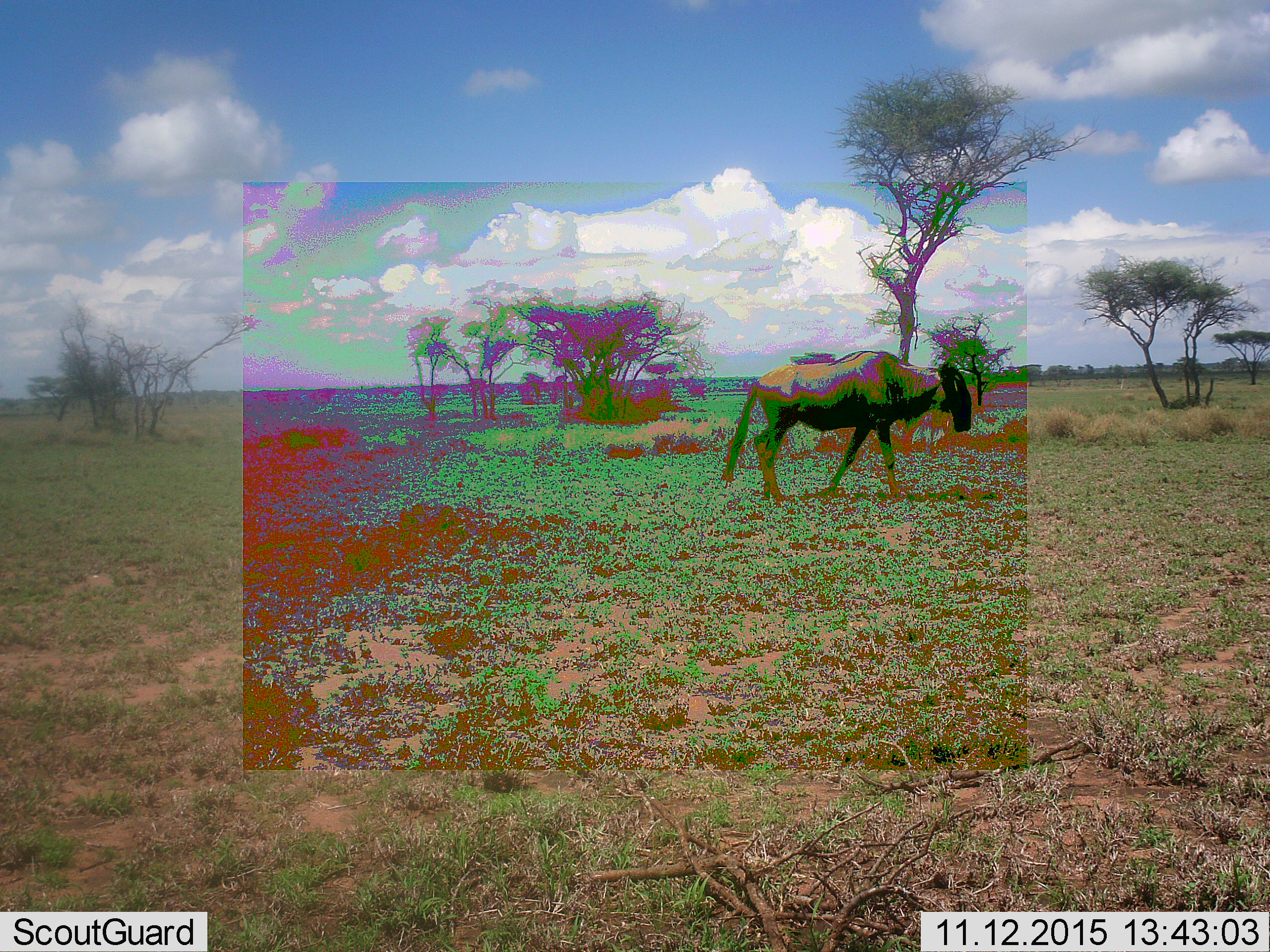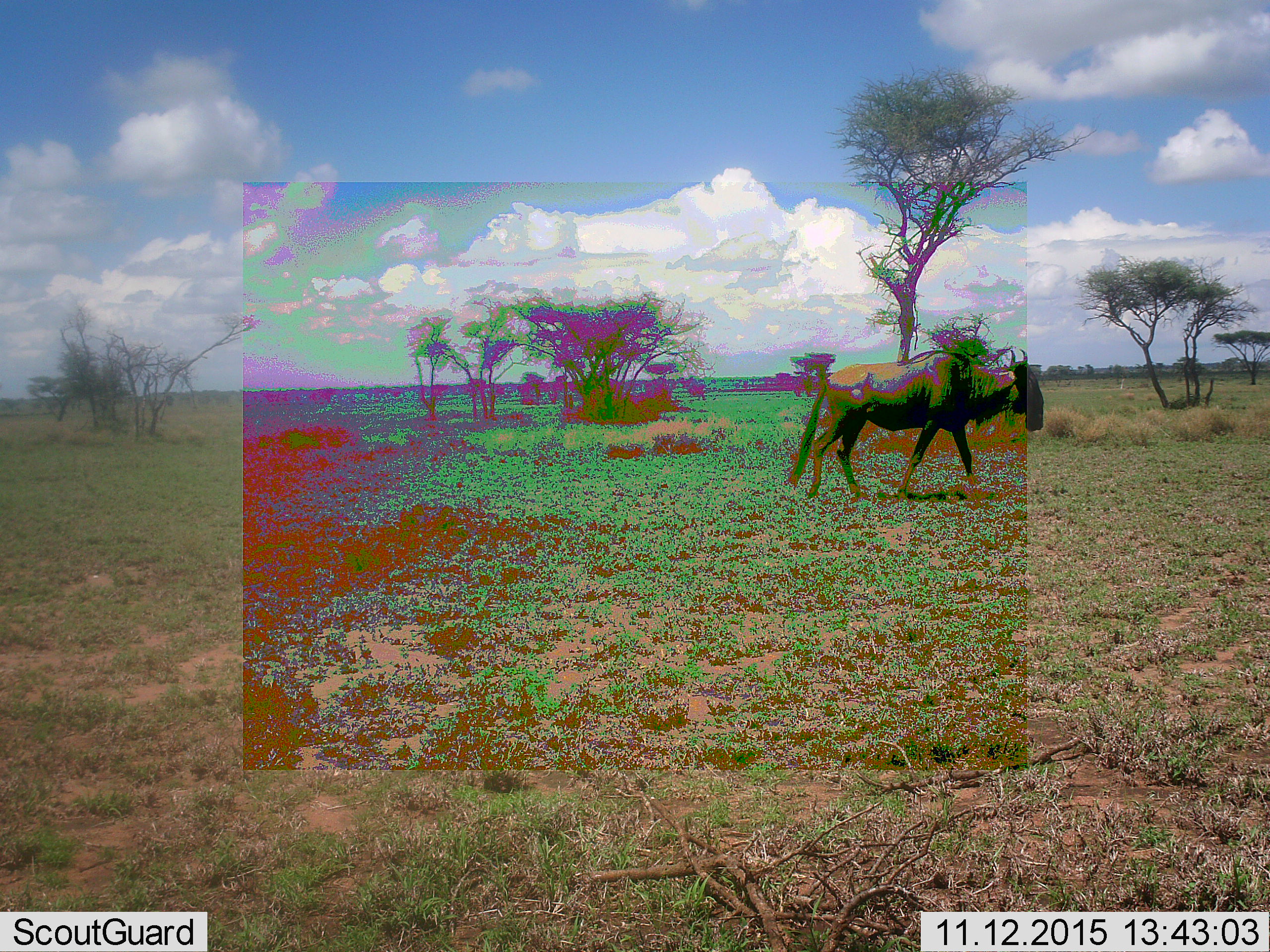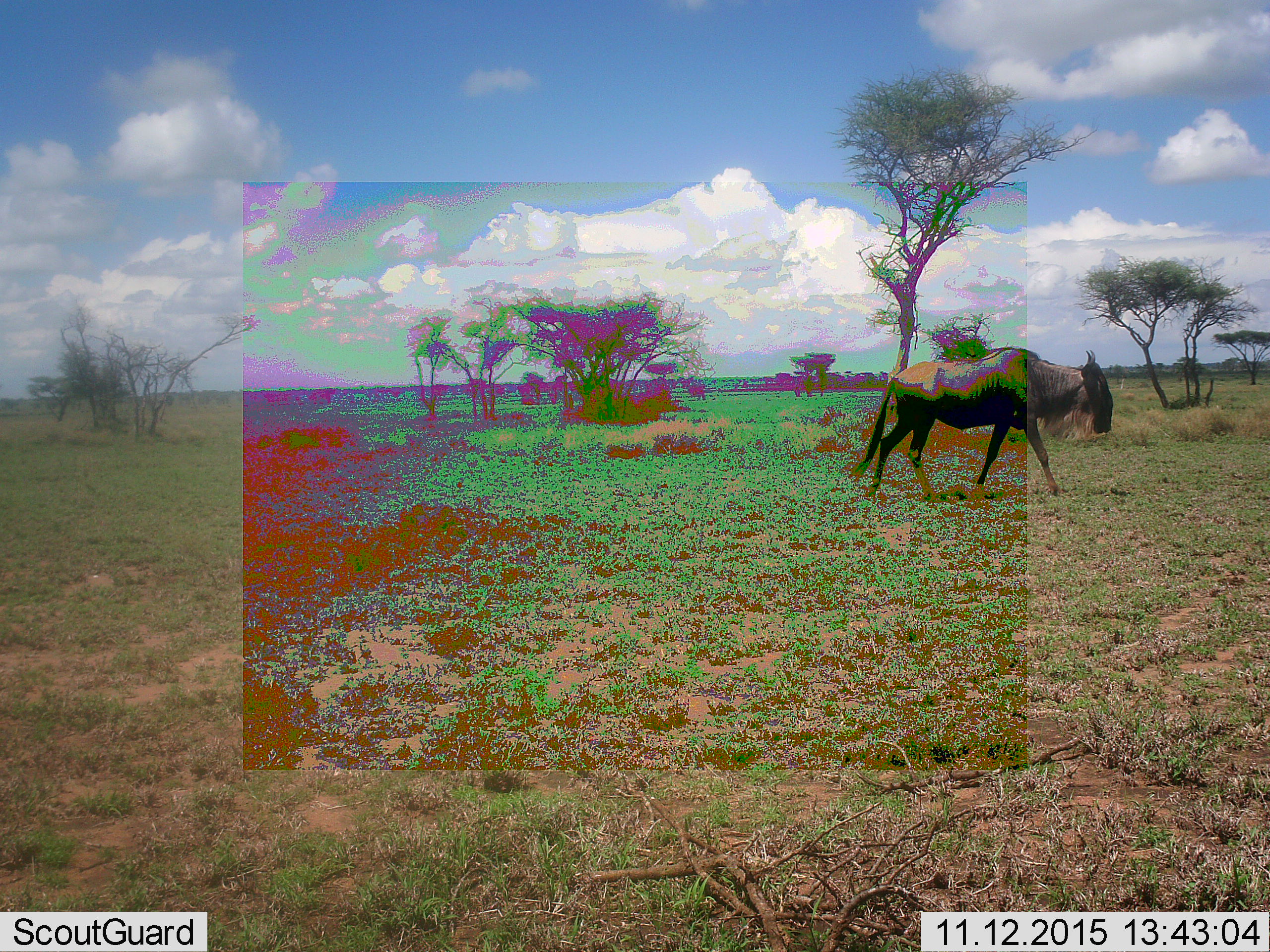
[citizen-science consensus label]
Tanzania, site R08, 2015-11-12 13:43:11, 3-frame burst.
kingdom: Animalia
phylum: Chordata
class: Mammalia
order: Artiodactyla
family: Bovidae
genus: Connochaetes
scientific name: Connochaetes taurinus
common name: blue wildebeest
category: wildebeest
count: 1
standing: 0%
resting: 0%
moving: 86%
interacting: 0%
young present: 0%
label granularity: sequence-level